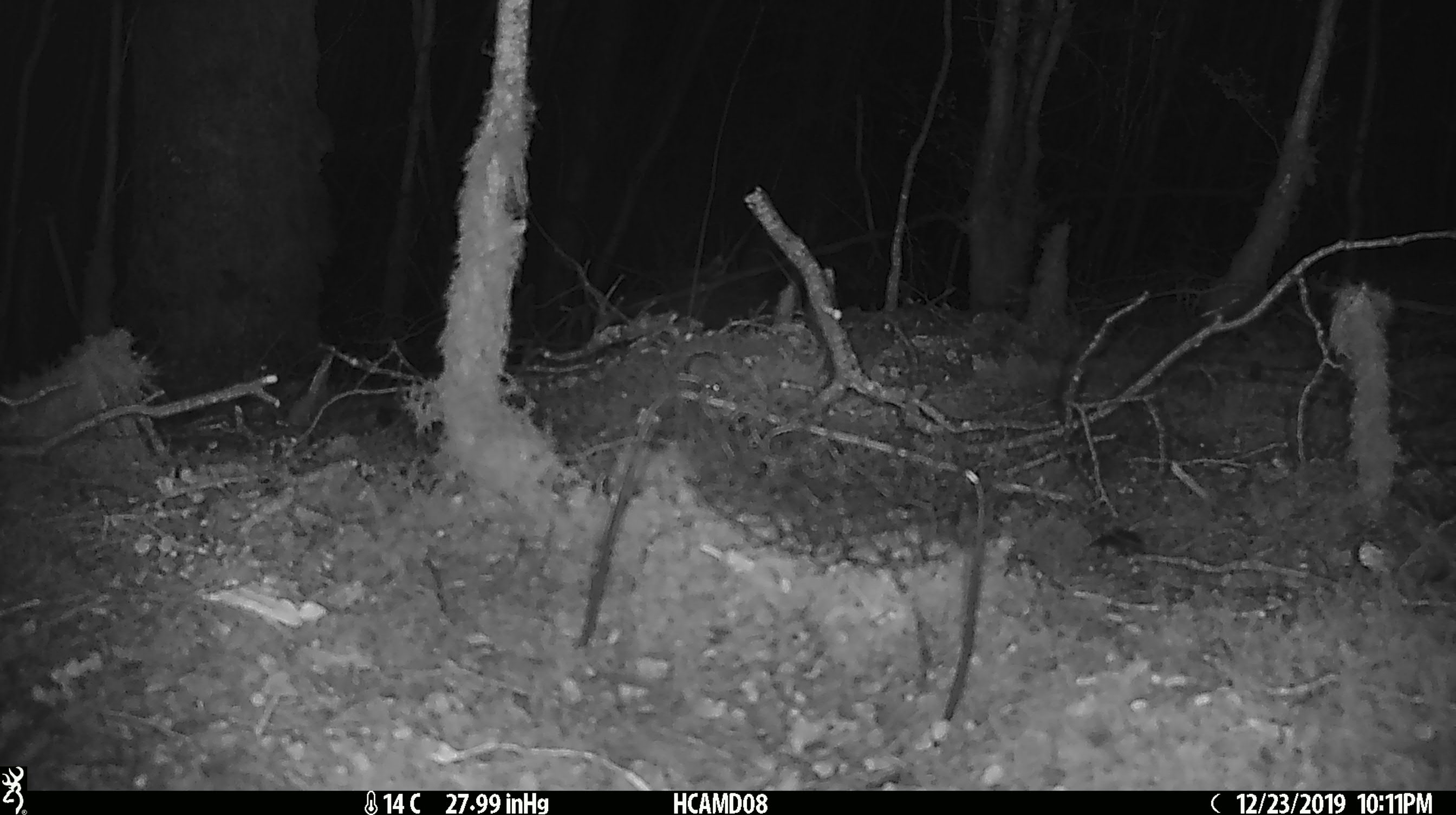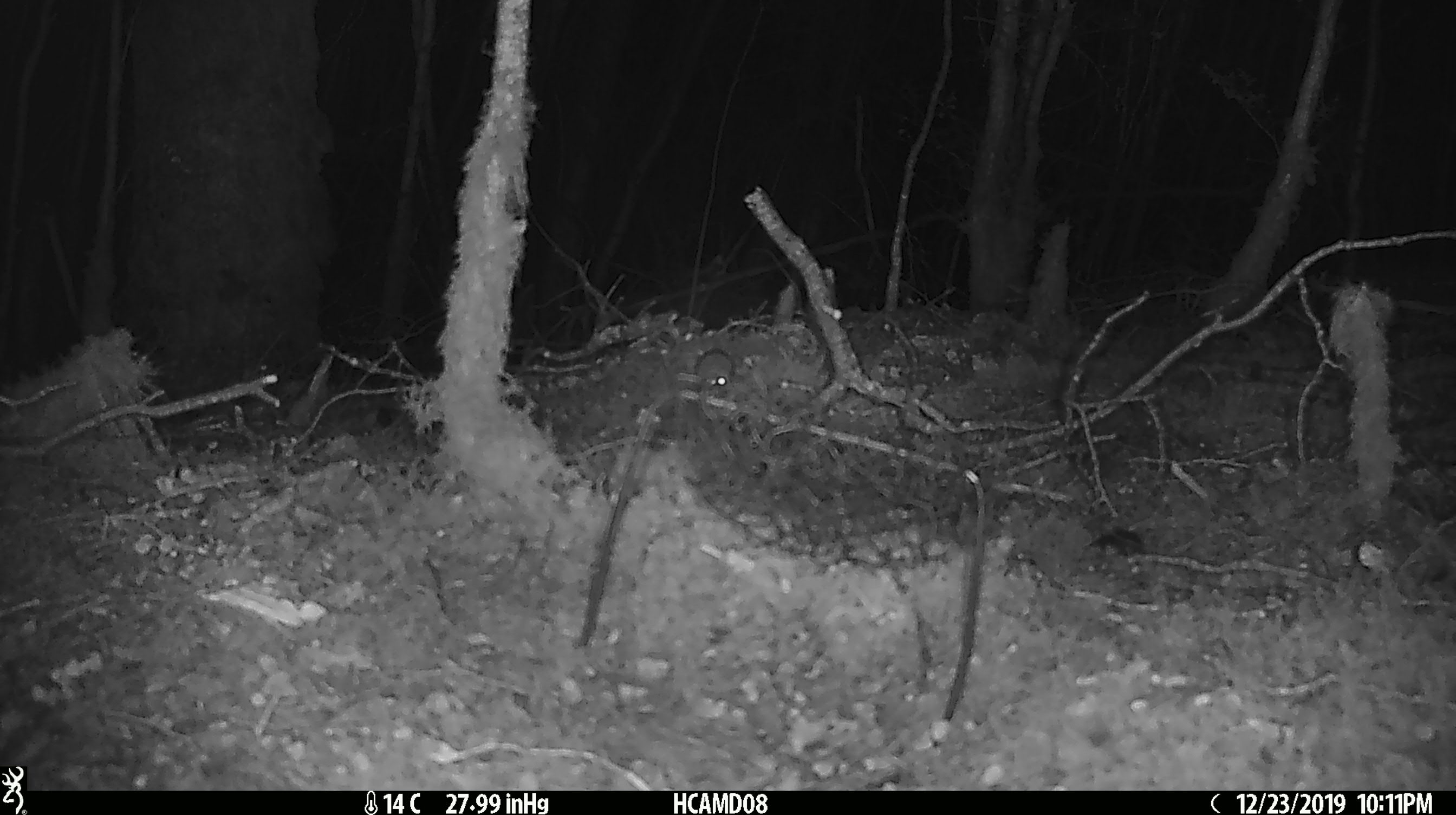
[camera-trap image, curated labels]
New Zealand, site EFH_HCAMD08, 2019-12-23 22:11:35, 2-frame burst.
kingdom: Animalia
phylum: Chordata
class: Mammalia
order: Rodentia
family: Muridae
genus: Mus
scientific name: Mus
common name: mouse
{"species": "mouse (Mus)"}